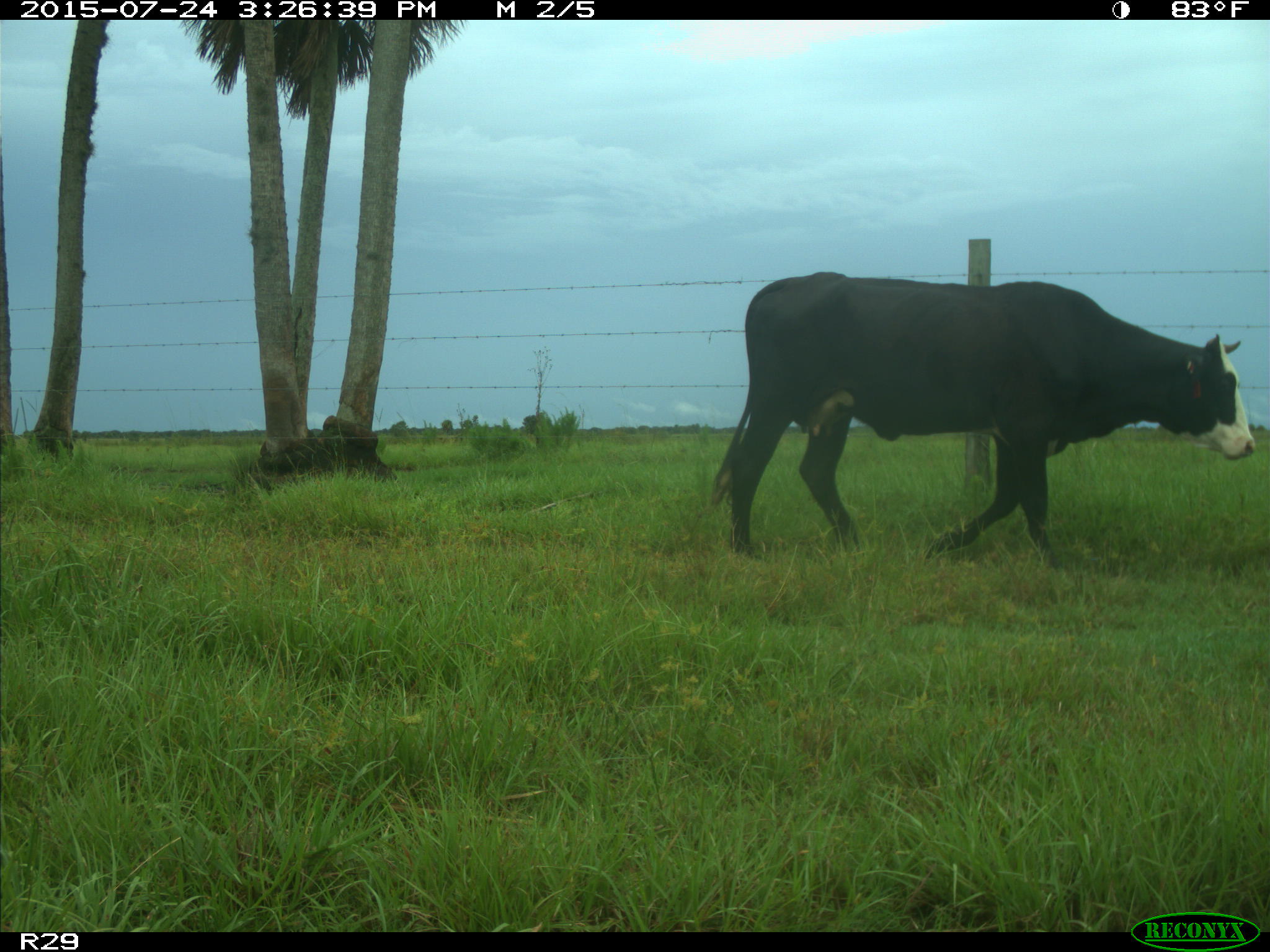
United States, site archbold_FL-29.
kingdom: Animalia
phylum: Chordata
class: Mammalia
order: Artiodactyla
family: Bovidae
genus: Bos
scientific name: Bos taurus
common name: domestic cow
Bos taurus (domestic cow).